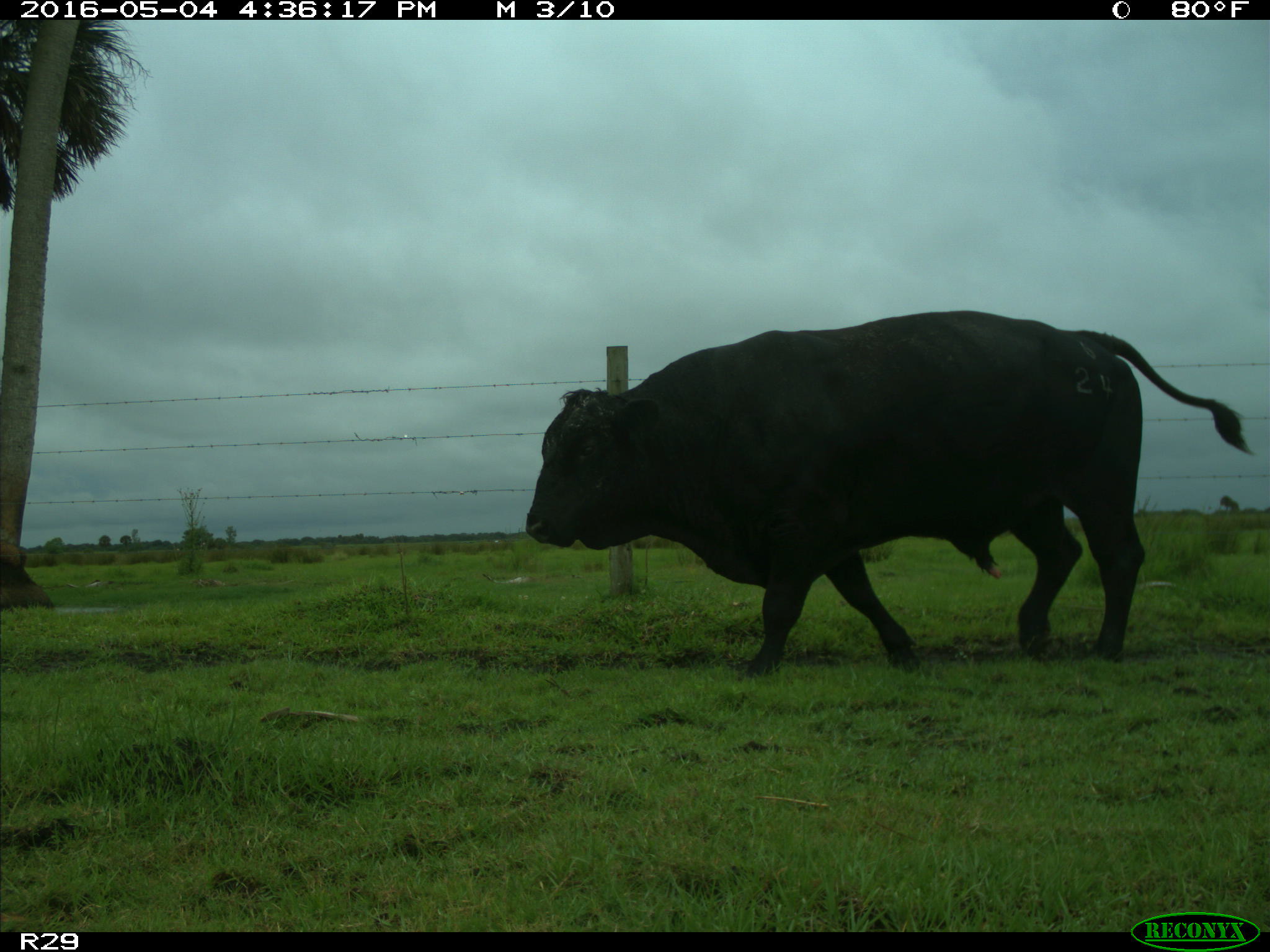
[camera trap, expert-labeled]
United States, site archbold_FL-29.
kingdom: Animalia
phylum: Chordata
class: Mammalia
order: Artiodactyla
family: Bovidae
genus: Bos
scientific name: Bos taurus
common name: domestic cow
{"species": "Bos taurus (domestic cow)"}